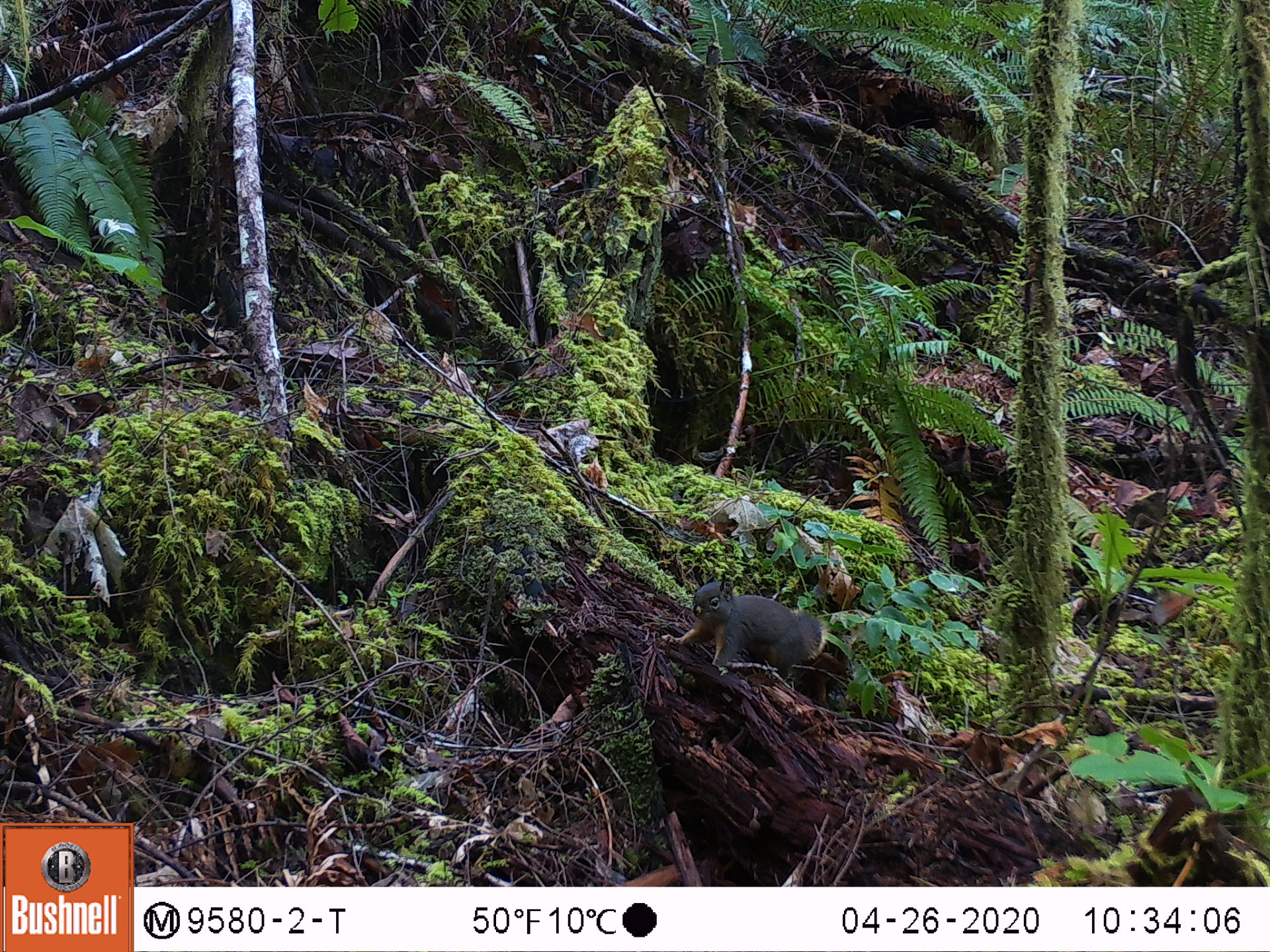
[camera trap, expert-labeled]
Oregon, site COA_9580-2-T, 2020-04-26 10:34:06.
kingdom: Animalia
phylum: Chordata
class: Mammalia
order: Rodentia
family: Sciuridae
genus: Tamiasciurus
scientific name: Tamiasciurus douglasii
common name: douglas squirrel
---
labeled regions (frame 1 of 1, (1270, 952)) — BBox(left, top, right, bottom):
douglas squirrel: BBox(661, 578, 831, 677)